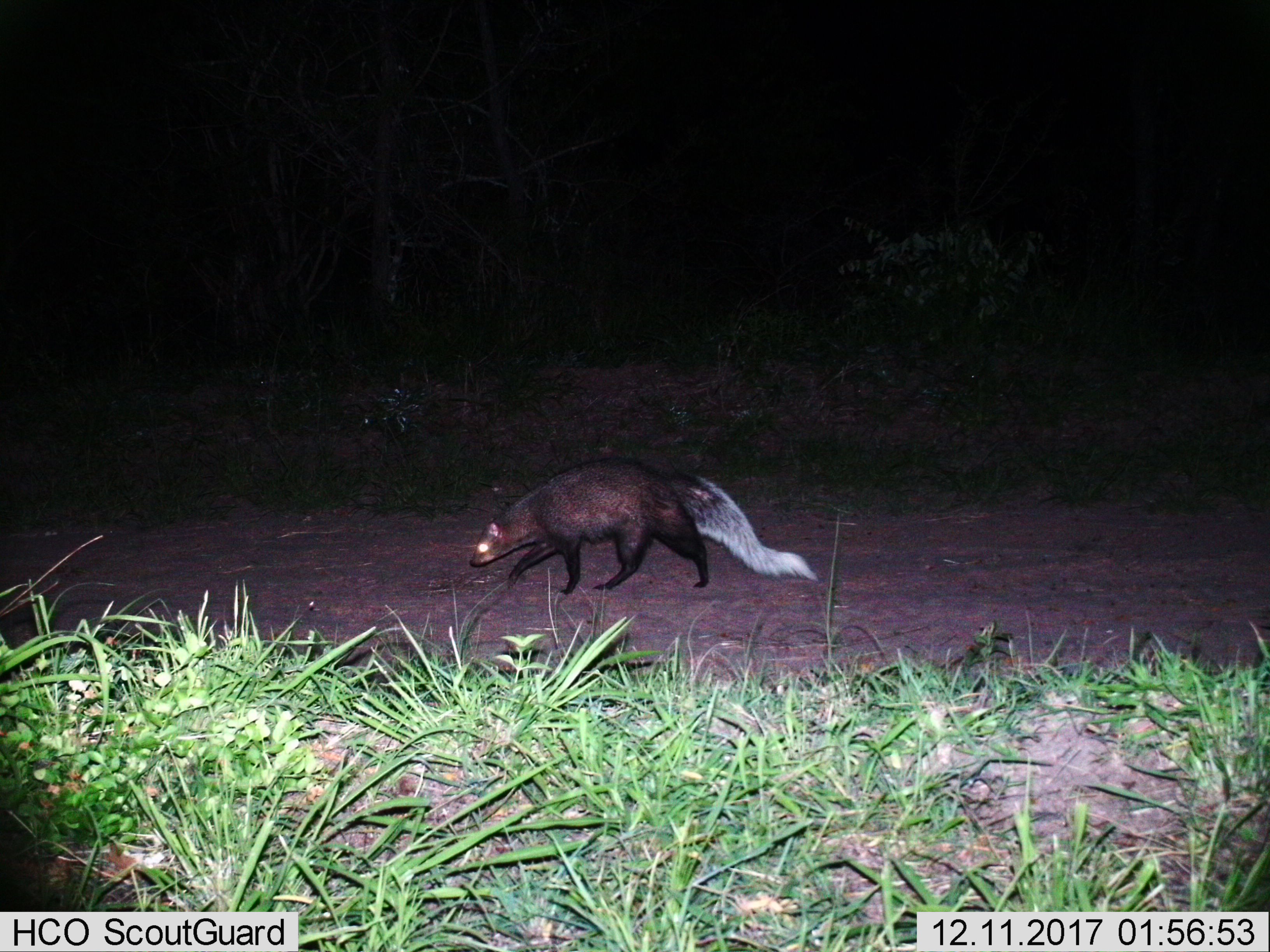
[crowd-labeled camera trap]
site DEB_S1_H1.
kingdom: Animalia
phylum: Chordata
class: Mammalia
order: Carnivora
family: Herpestidae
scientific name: Herpestidae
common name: mongoose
Mongoose (Herpestidae), count 1. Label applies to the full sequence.